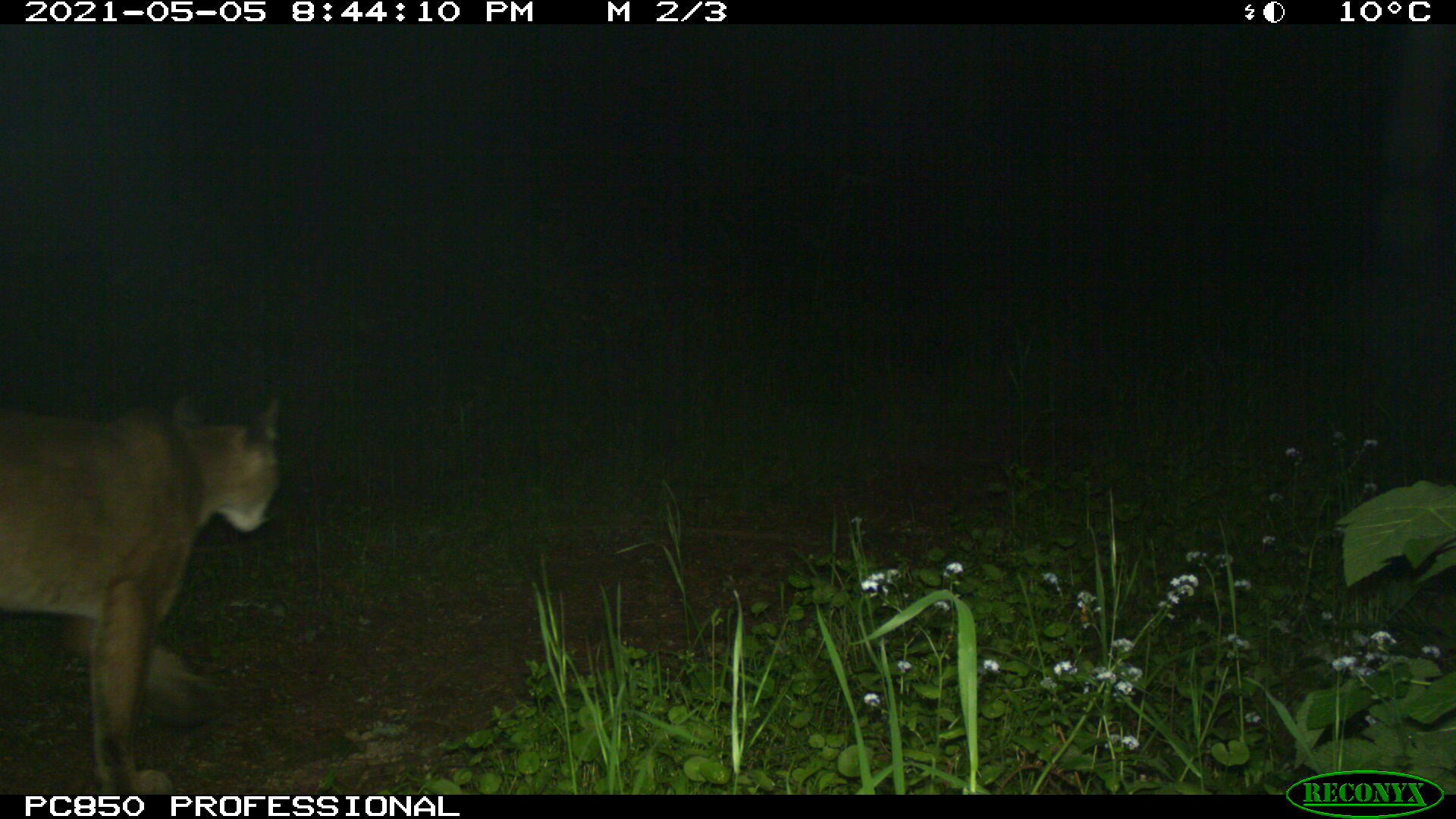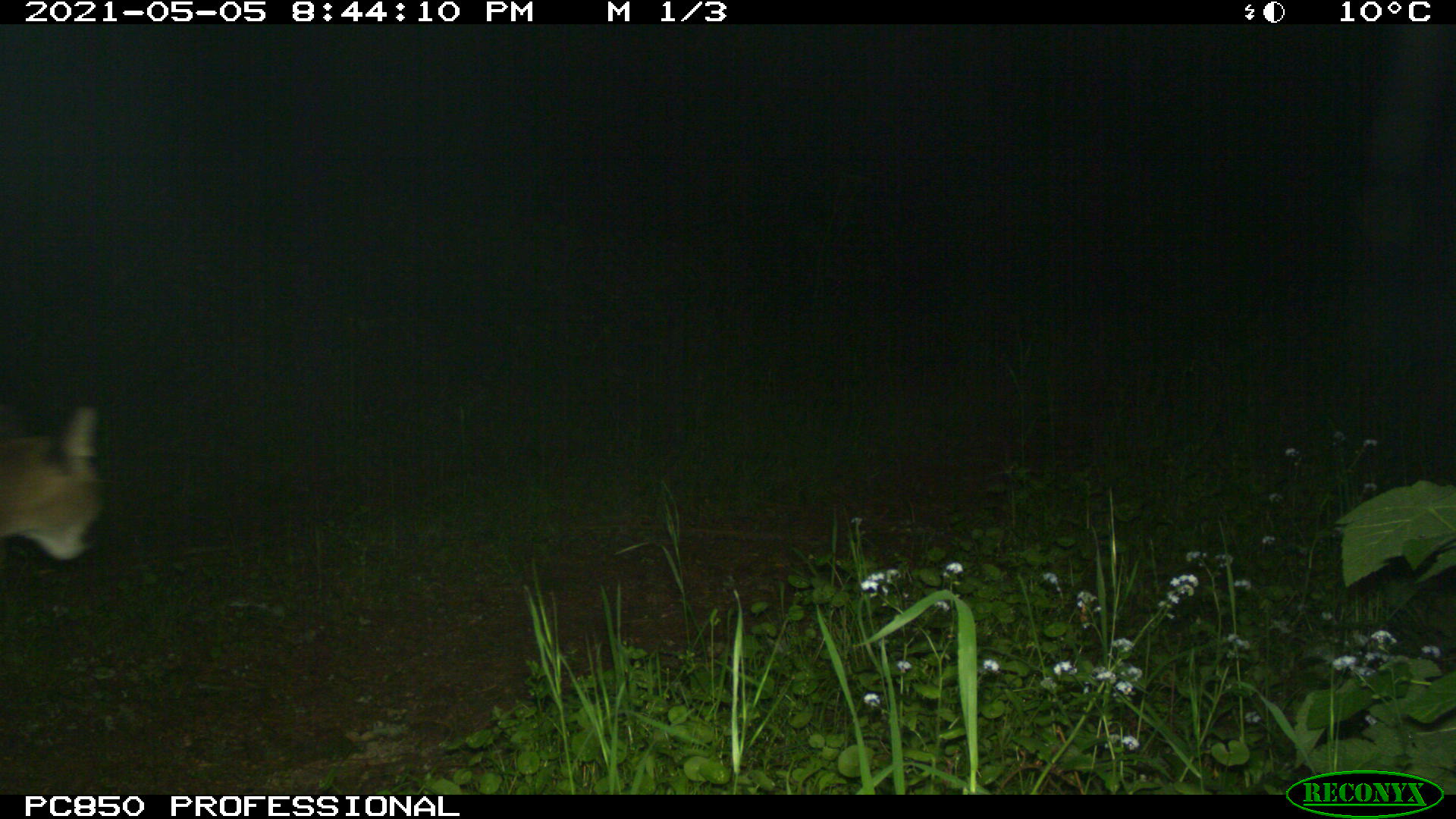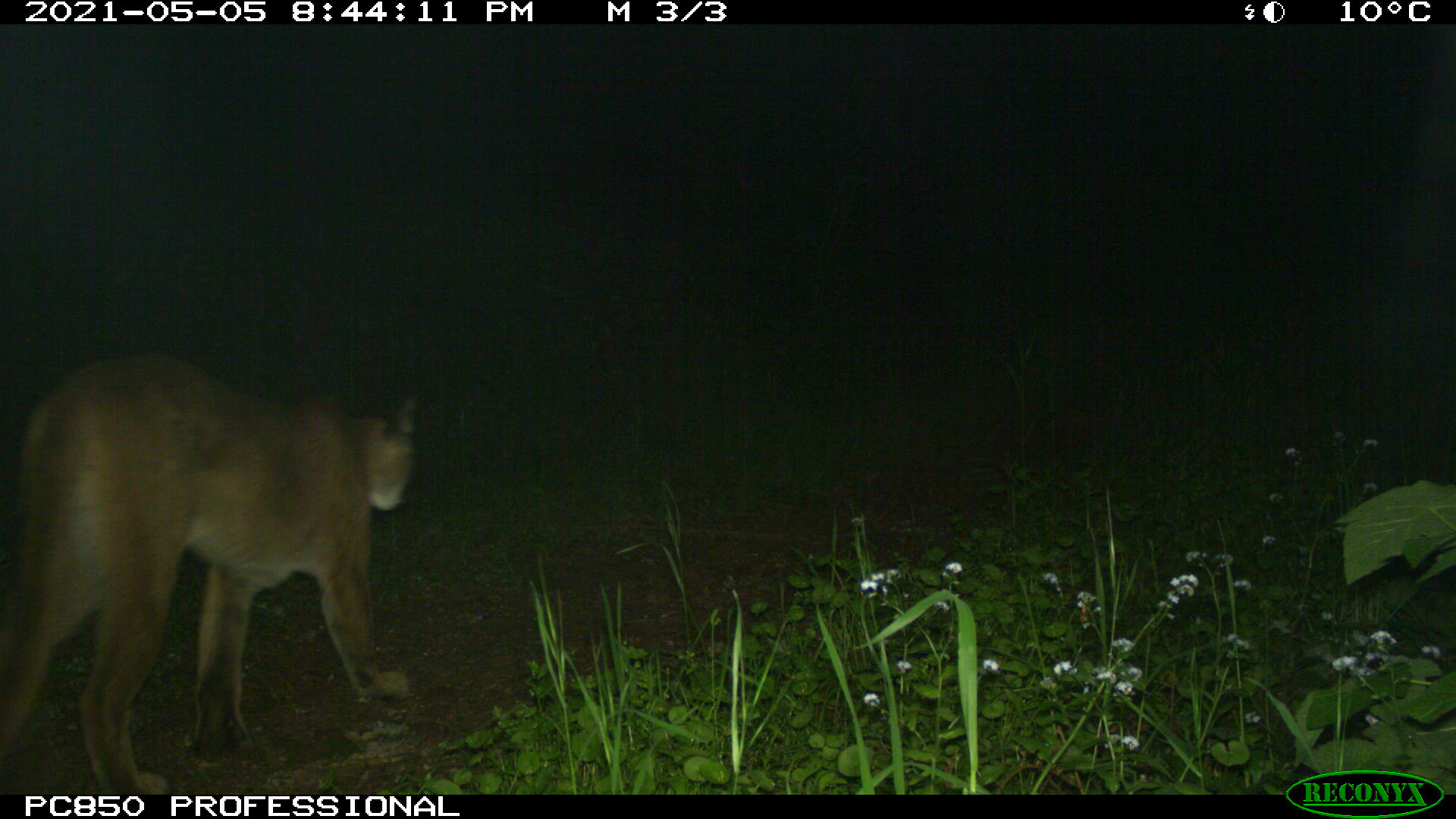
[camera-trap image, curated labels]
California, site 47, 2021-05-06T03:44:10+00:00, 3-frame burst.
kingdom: Animalia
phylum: Chordata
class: Mammalia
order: Carnivora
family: Felidae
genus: Puma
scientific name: Puma concolor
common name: puma